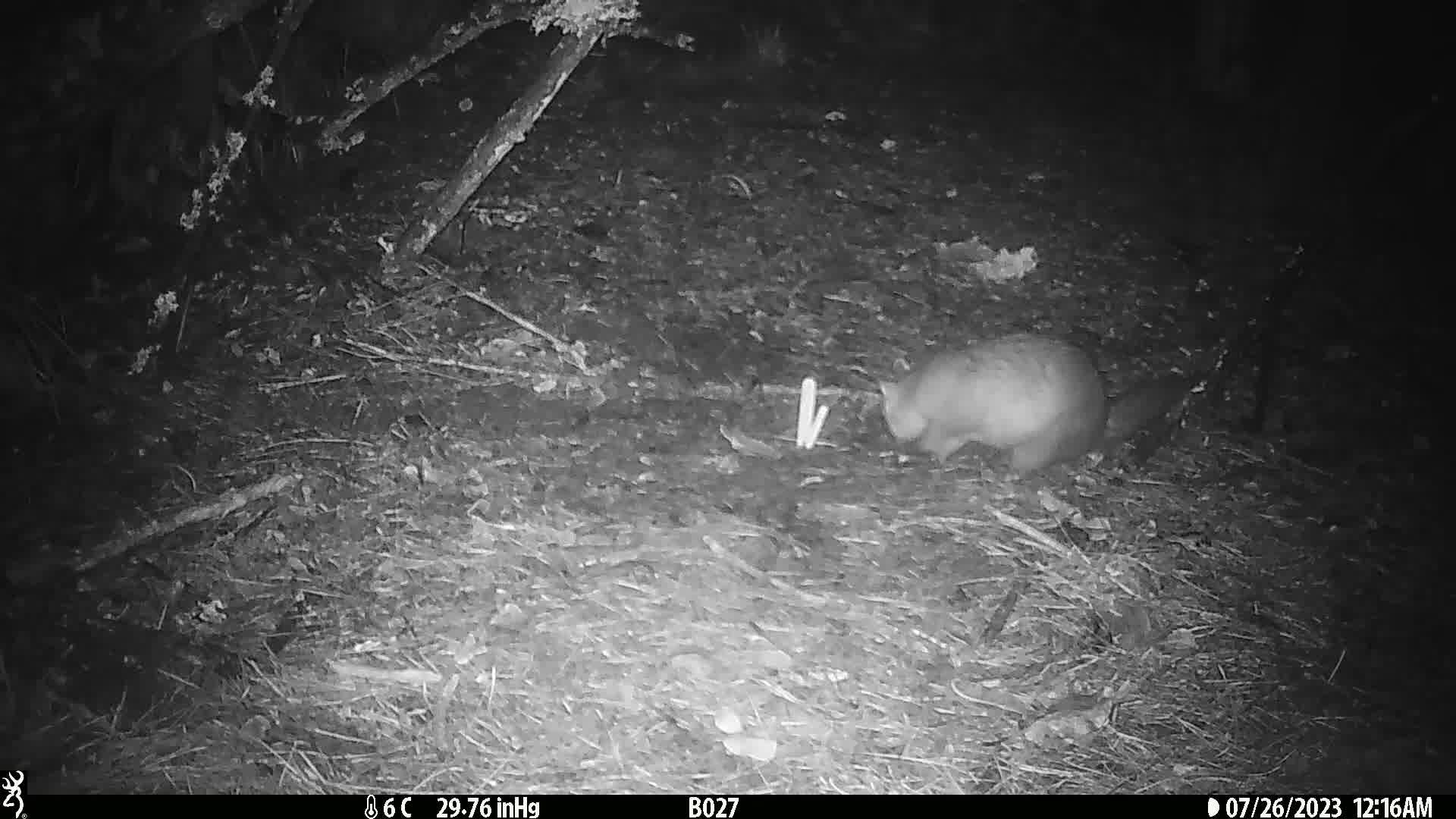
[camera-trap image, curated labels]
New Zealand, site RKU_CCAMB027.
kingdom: Animalia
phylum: Chordata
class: Mammalia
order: Diprotodontia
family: Phalangeridae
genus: Trichosurus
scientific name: Trichosurus vulpecula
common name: common brushtail possum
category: possum